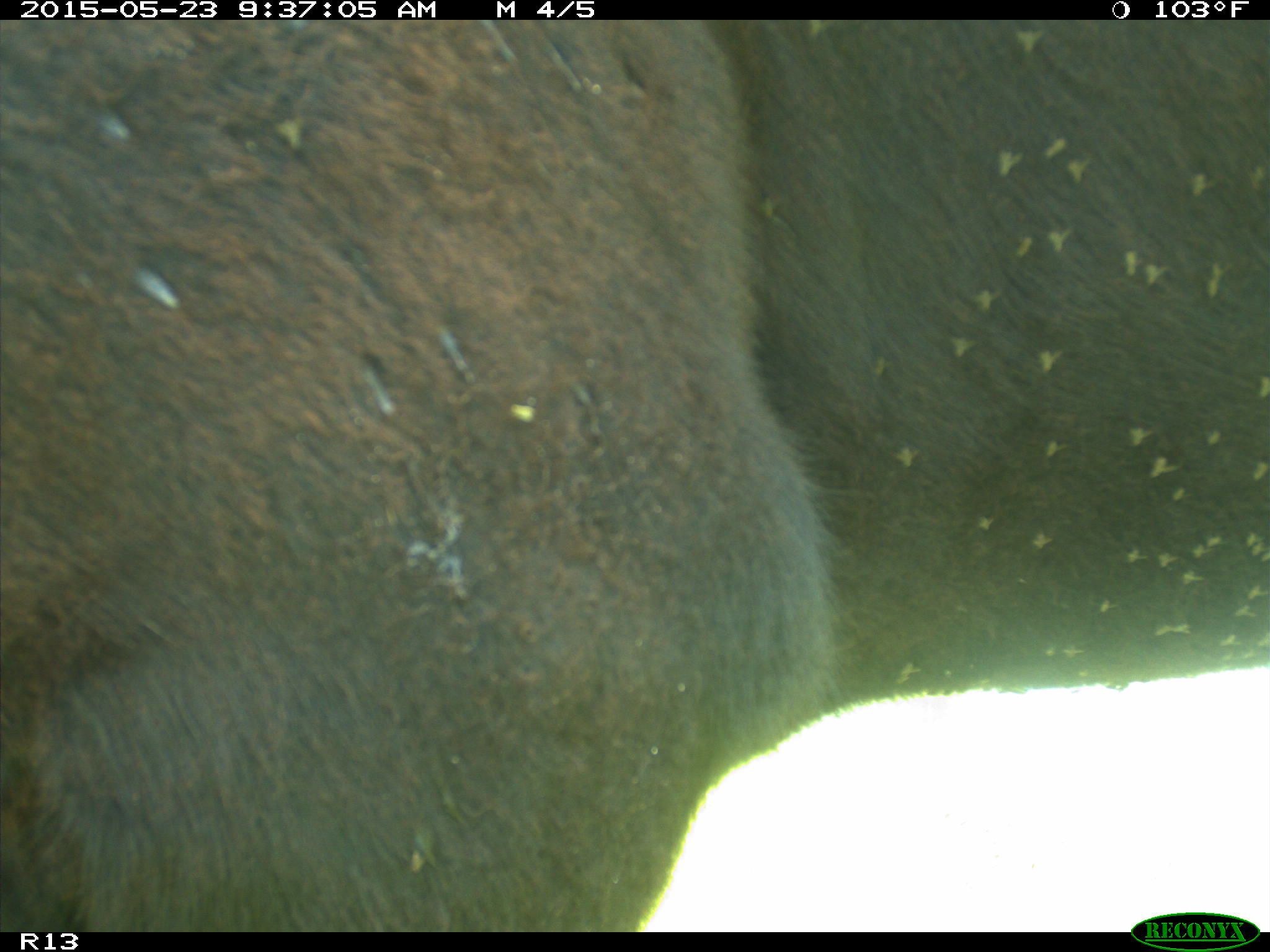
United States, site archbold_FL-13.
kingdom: Animalia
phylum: Chordata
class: Mammalia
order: Artiodactyla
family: Bovidae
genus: Bos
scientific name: Bos taurus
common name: domestic cow